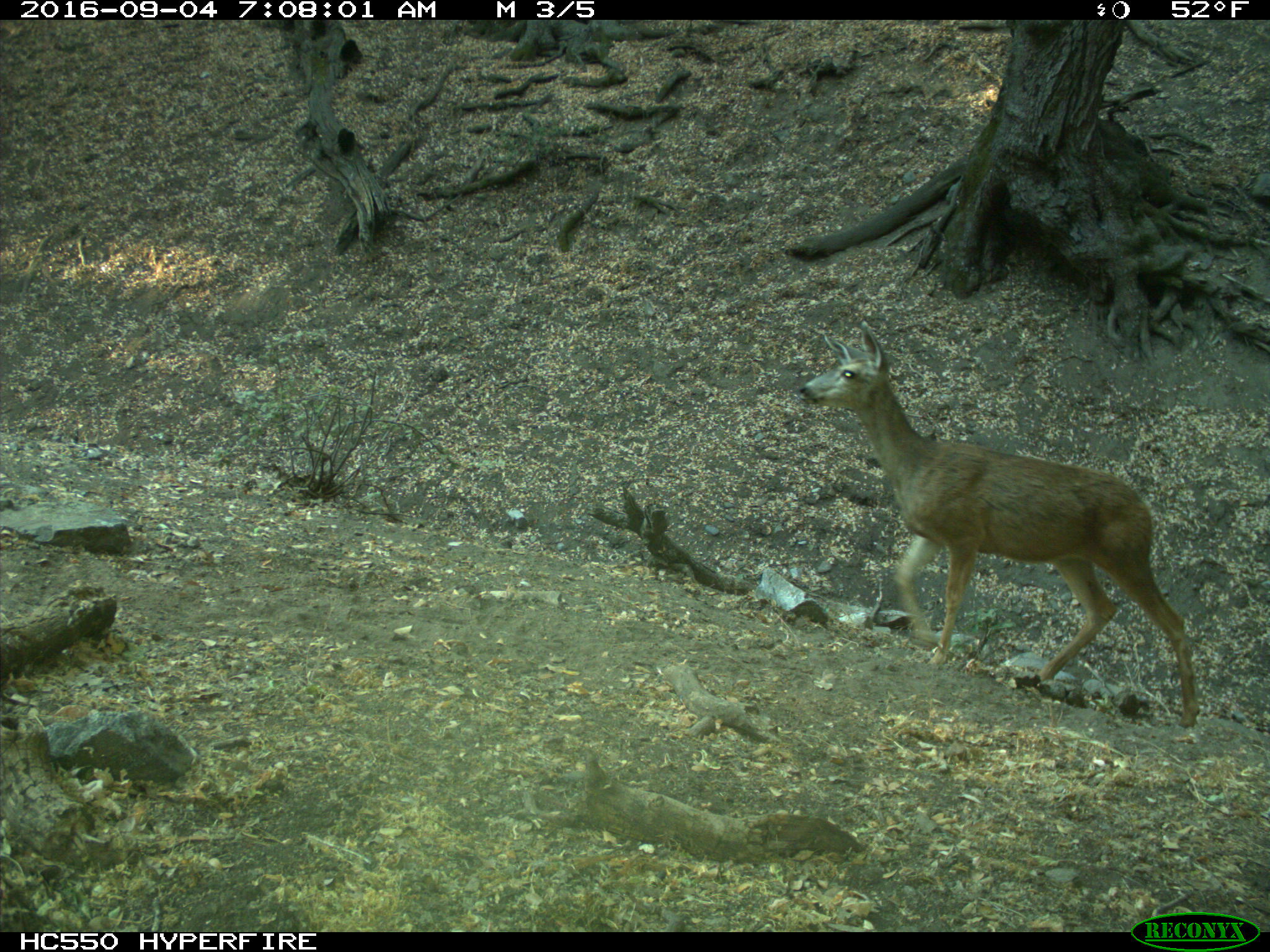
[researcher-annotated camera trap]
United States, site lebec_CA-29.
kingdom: Animalia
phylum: Chordata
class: Mammalia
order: Artiodactyla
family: Cervidae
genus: Odocoileus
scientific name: Odocoileus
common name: deer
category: unidentified deer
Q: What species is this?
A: Unidentified deer (deer) (Odocoileus).